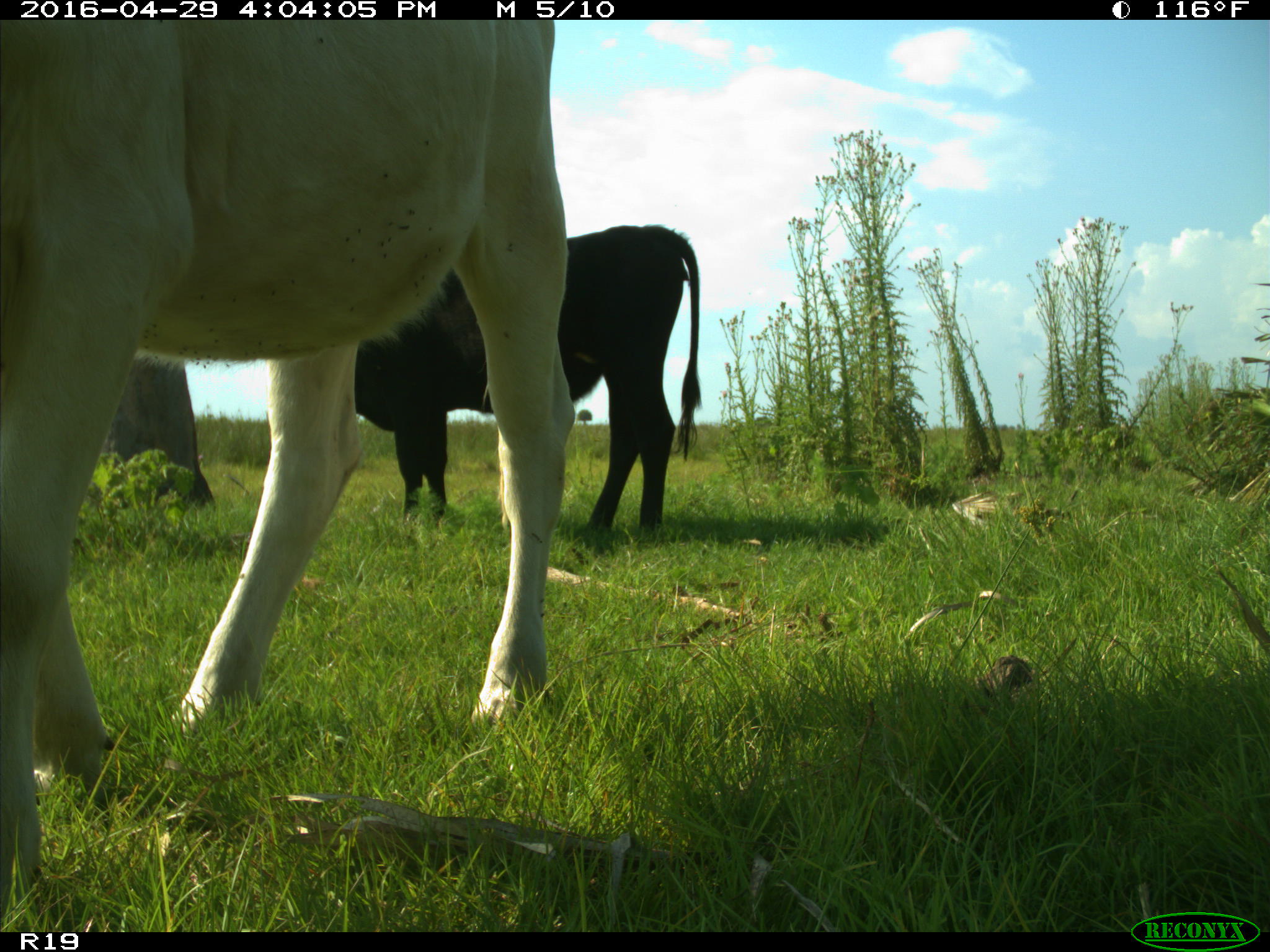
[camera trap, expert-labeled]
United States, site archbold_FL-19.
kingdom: Animalia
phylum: Chordata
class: Mammalia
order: Artiodactyla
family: Bovidae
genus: Bos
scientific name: Bos taurus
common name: domestic cow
Bos taurus (domestic cow).